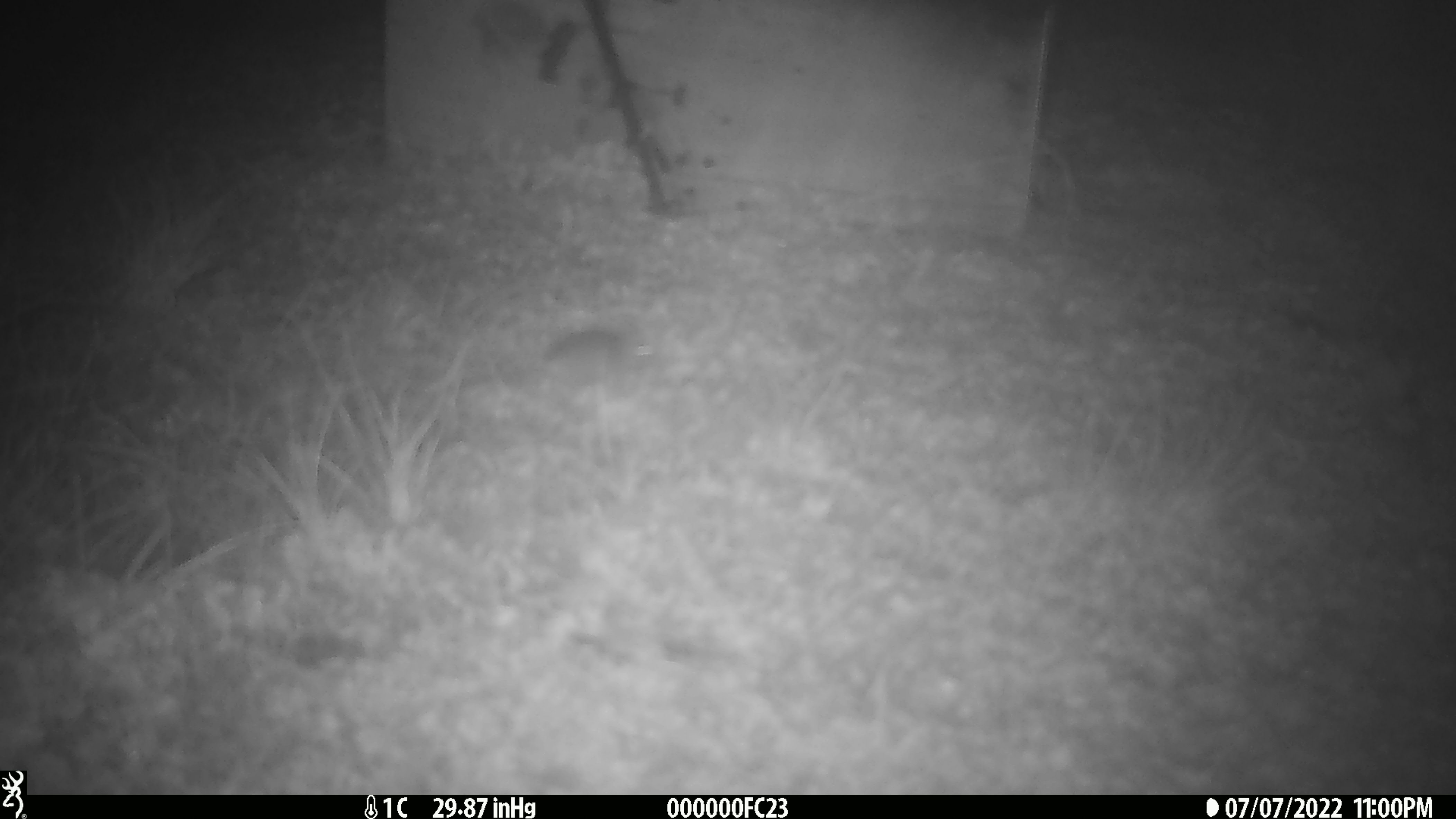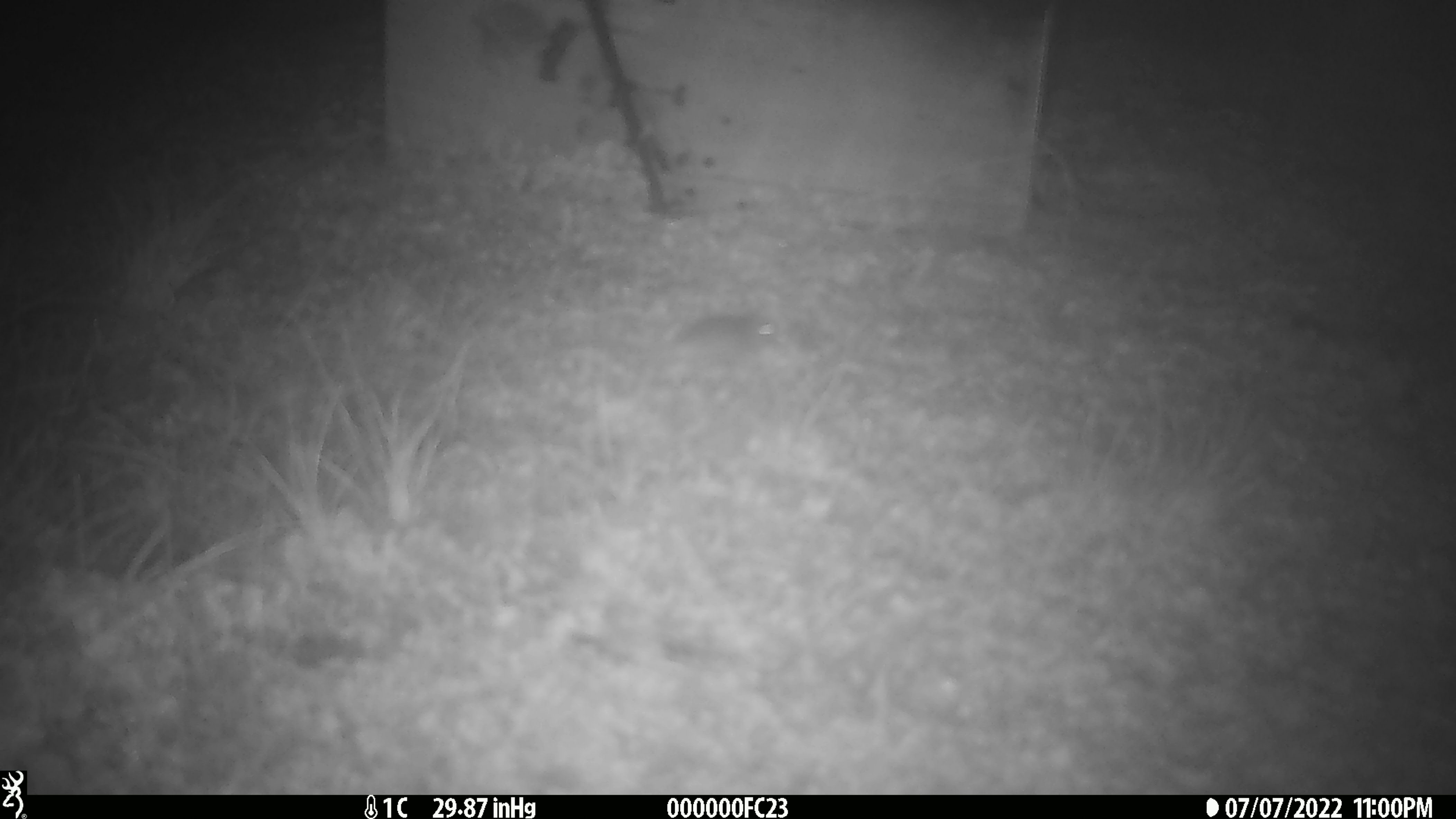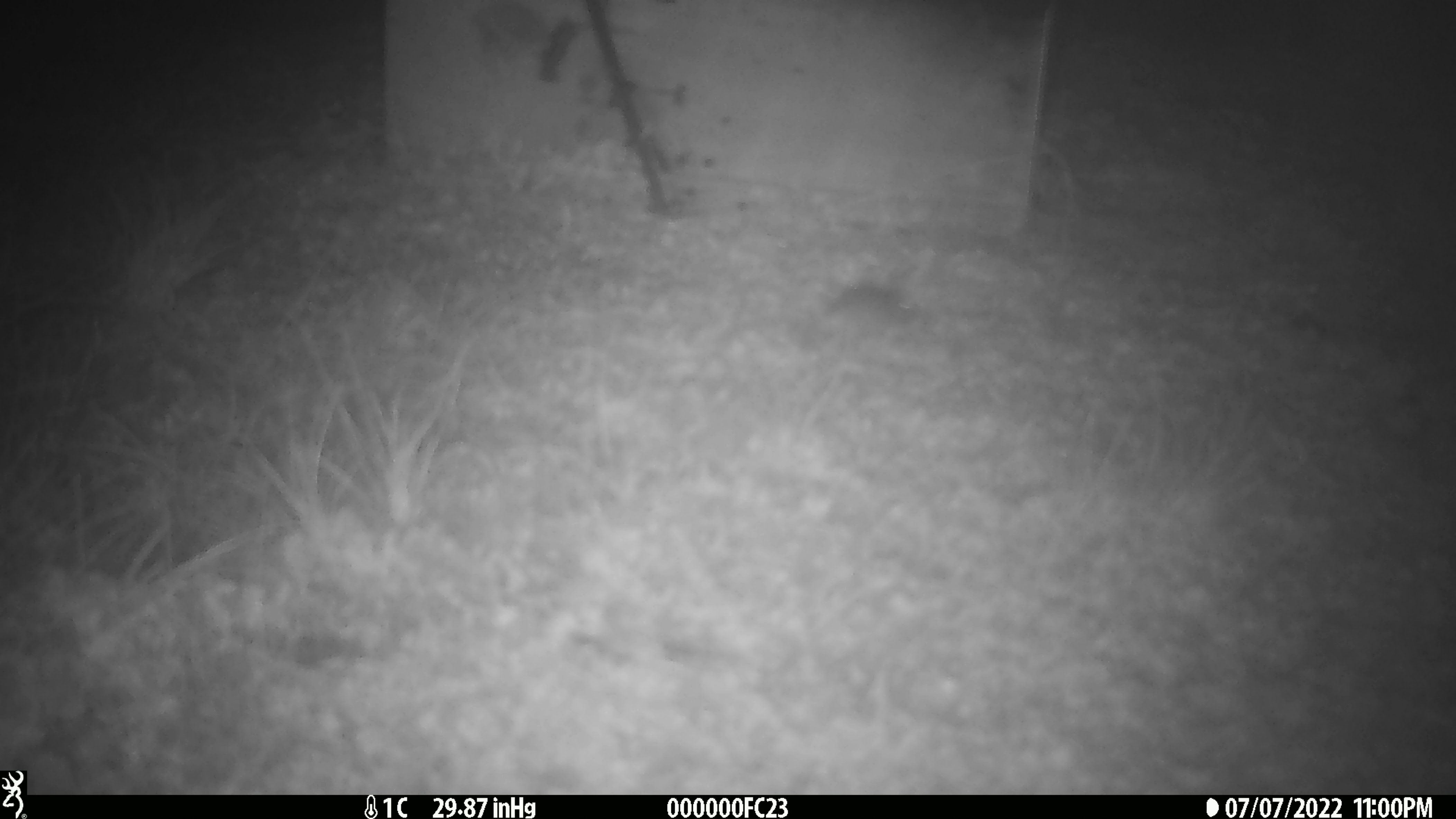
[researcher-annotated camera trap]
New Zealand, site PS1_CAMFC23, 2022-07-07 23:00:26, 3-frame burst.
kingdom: Animalia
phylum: Chordata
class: Mammalia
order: Rodentia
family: Muridae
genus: Mus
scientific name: Mus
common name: mouse